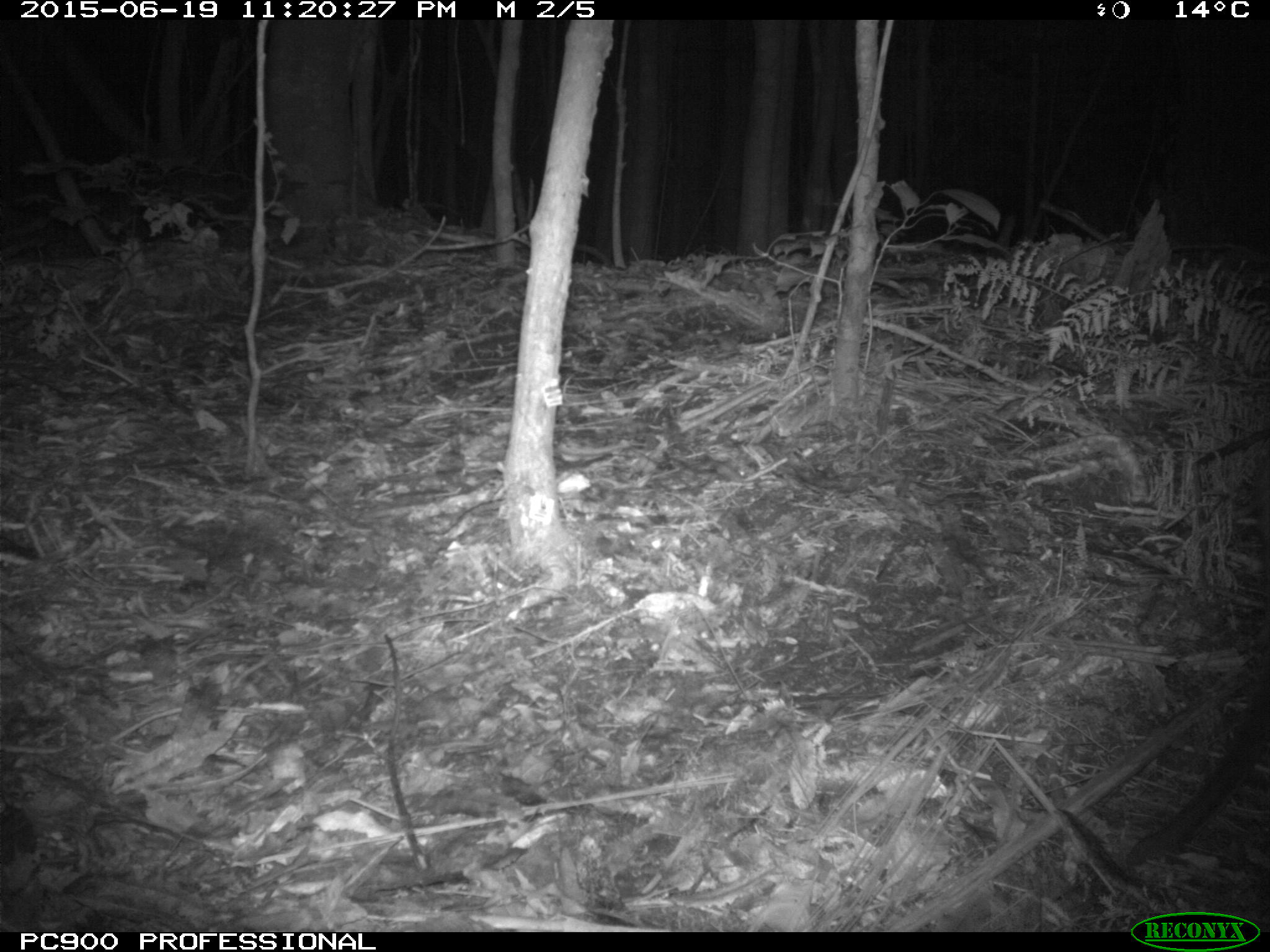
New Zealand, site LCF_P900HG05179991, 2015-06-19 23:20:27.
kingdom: Animalia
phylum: Chordata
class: Mammalia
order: Diprotodontia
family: Macropodidae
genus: Notamacropus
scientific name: Notamacropus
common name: wallaby